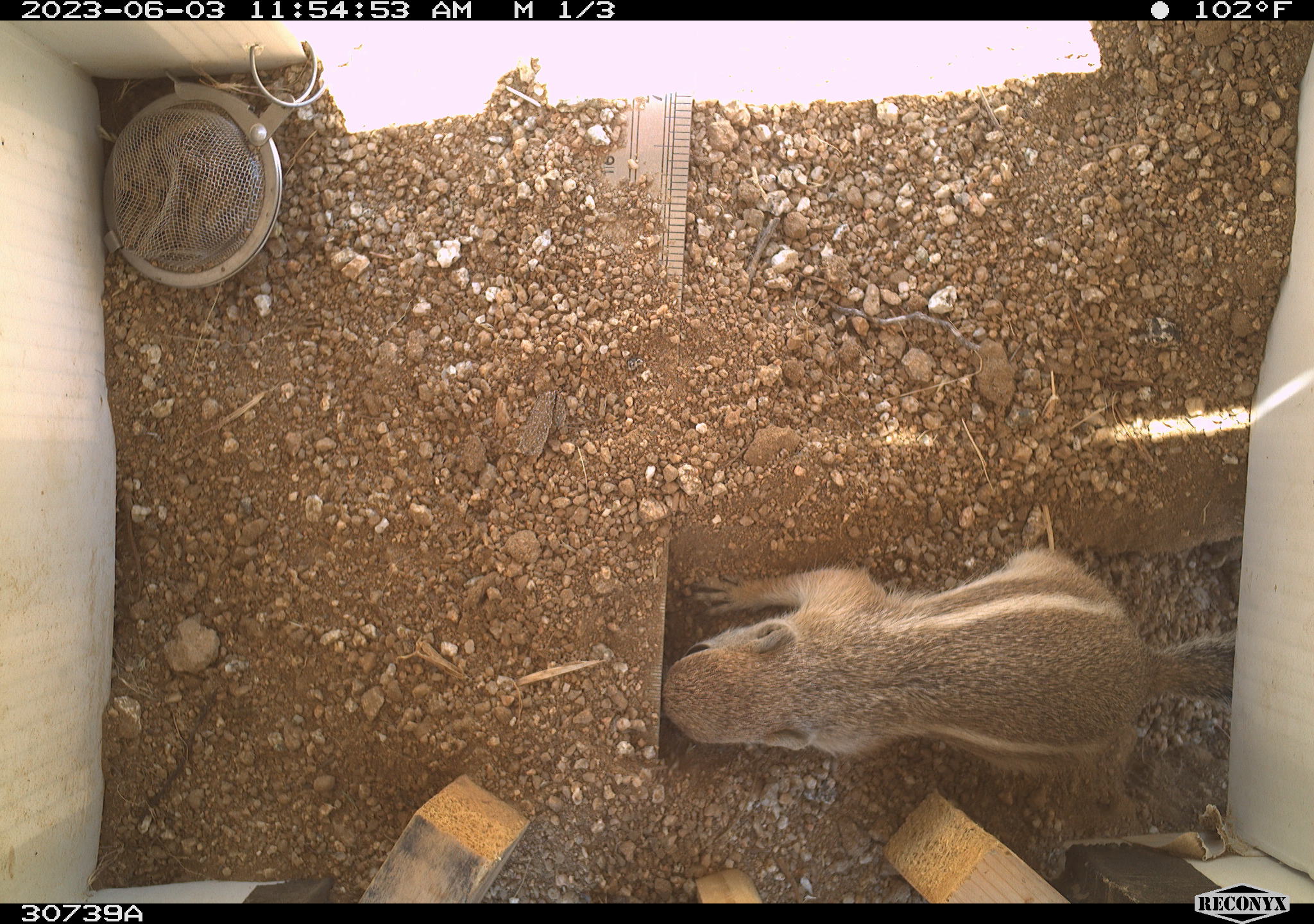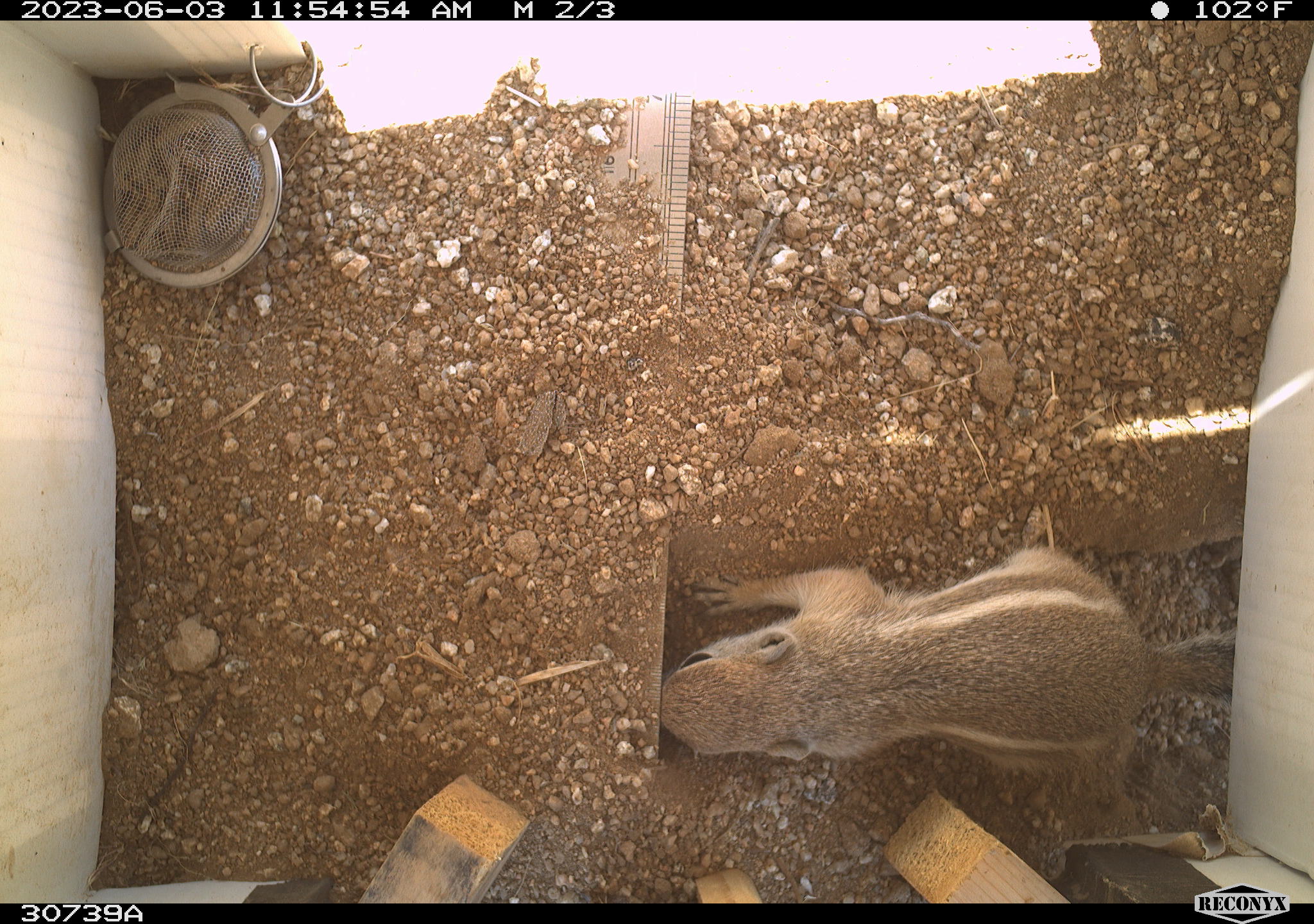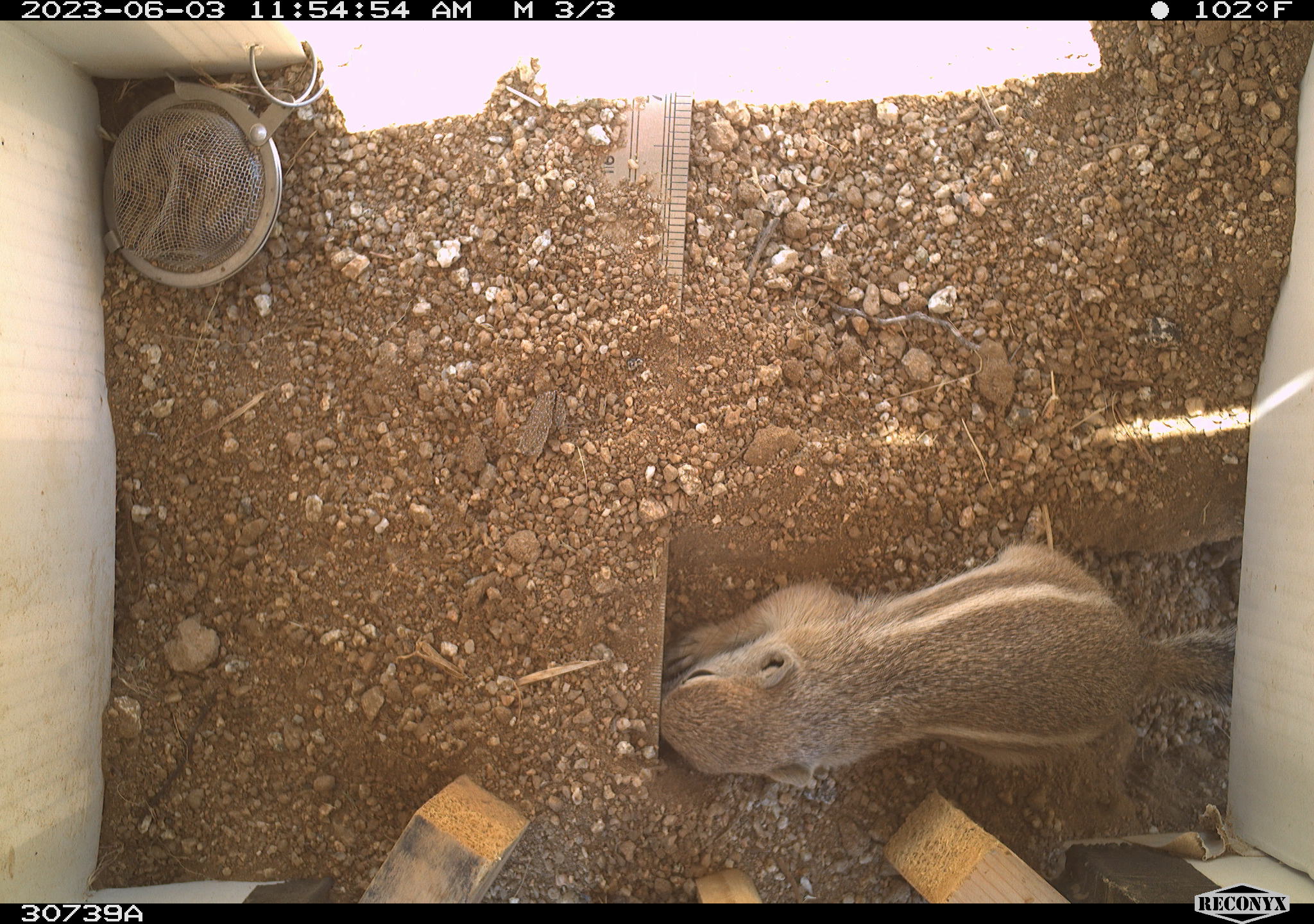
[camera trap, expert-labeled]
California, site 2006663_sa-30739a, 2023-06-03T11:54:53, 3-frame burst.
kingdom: Animalia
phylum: Chordata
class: Mammalia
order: Rodentia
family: Sciuridae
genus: Ammospermophilus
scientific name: Ammospermophilus leucurus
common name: white-tailed antelope squirrel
White-tailed antelope squirrel (Ammospermophilus leucurus).